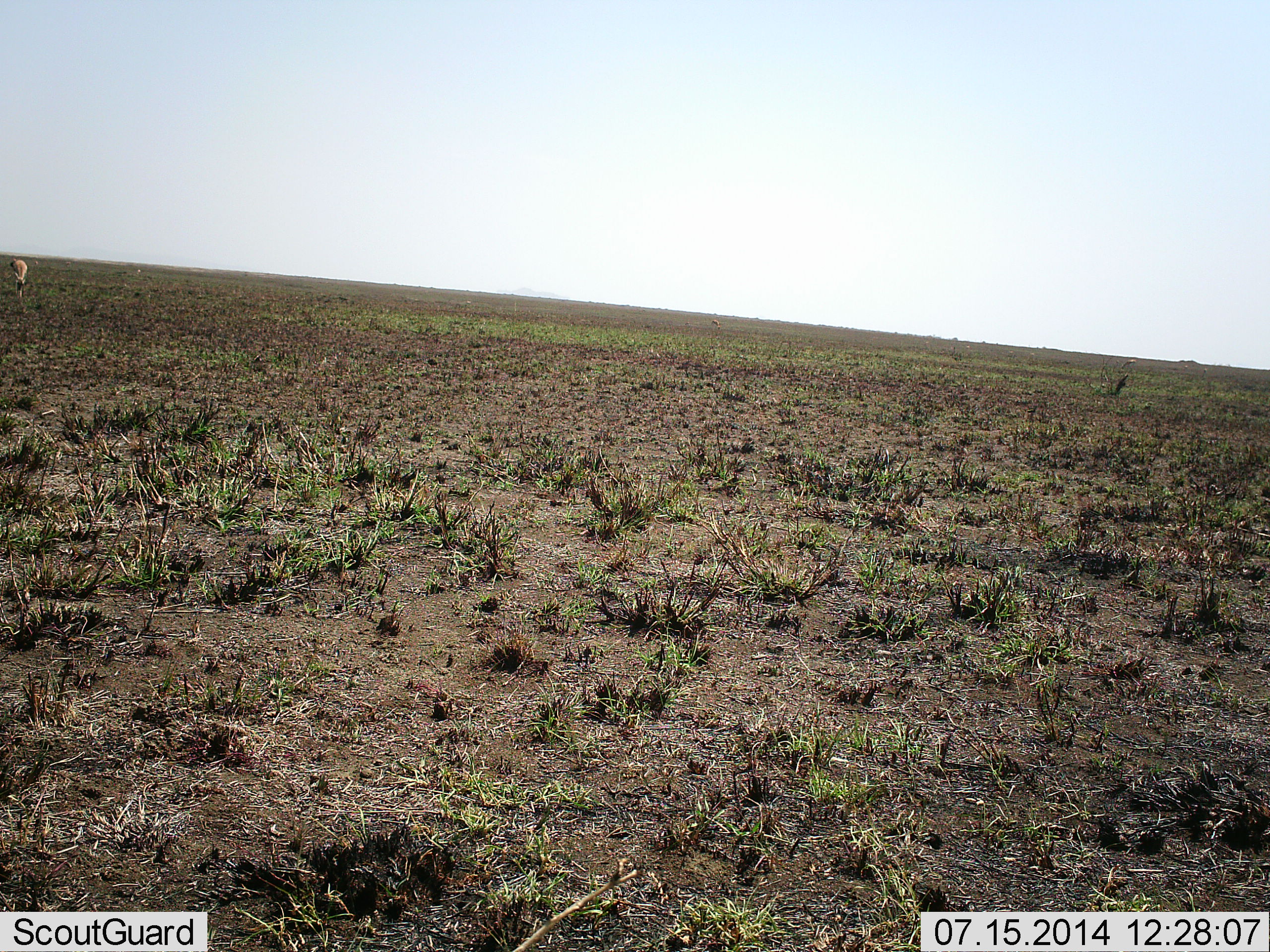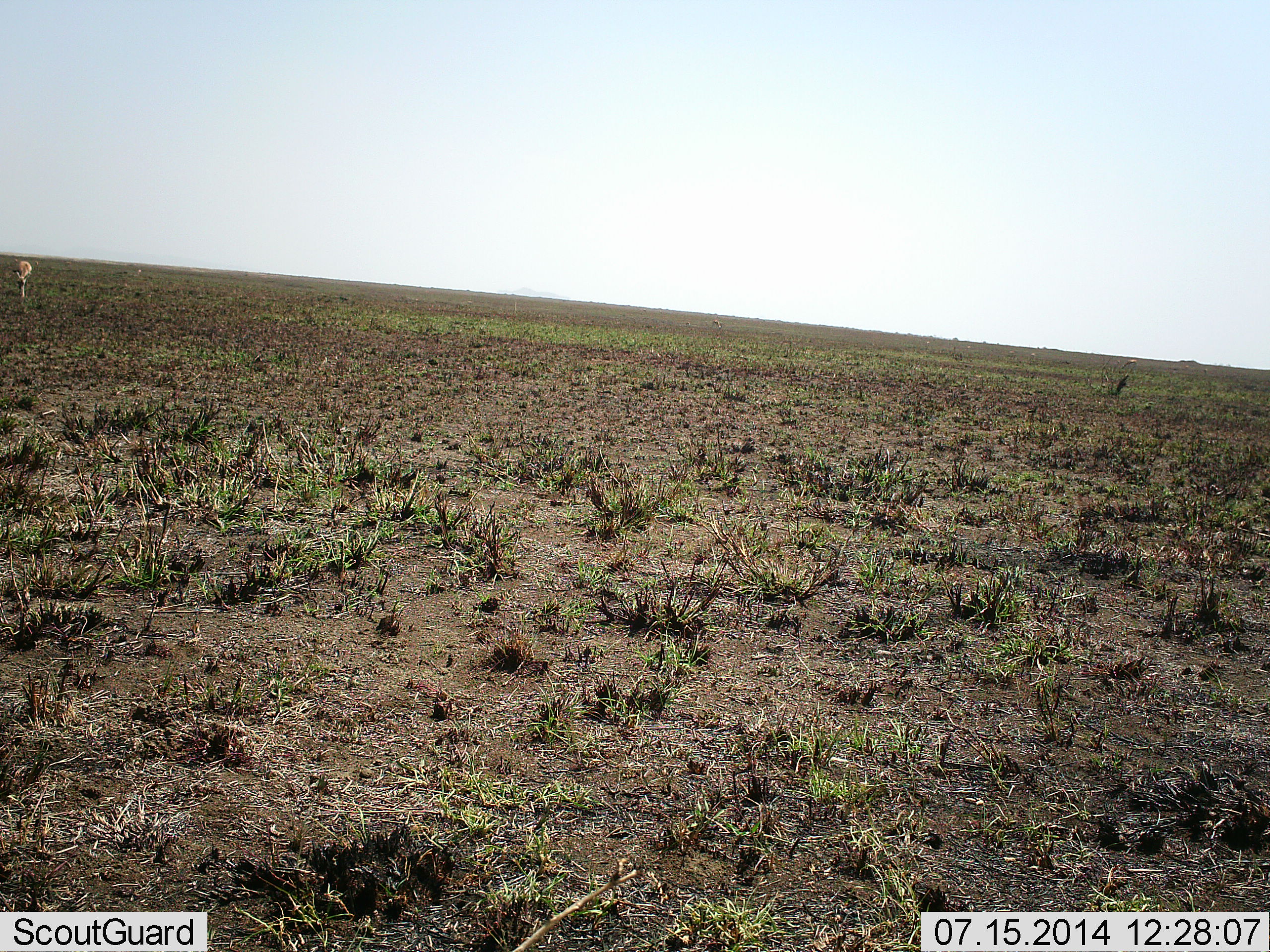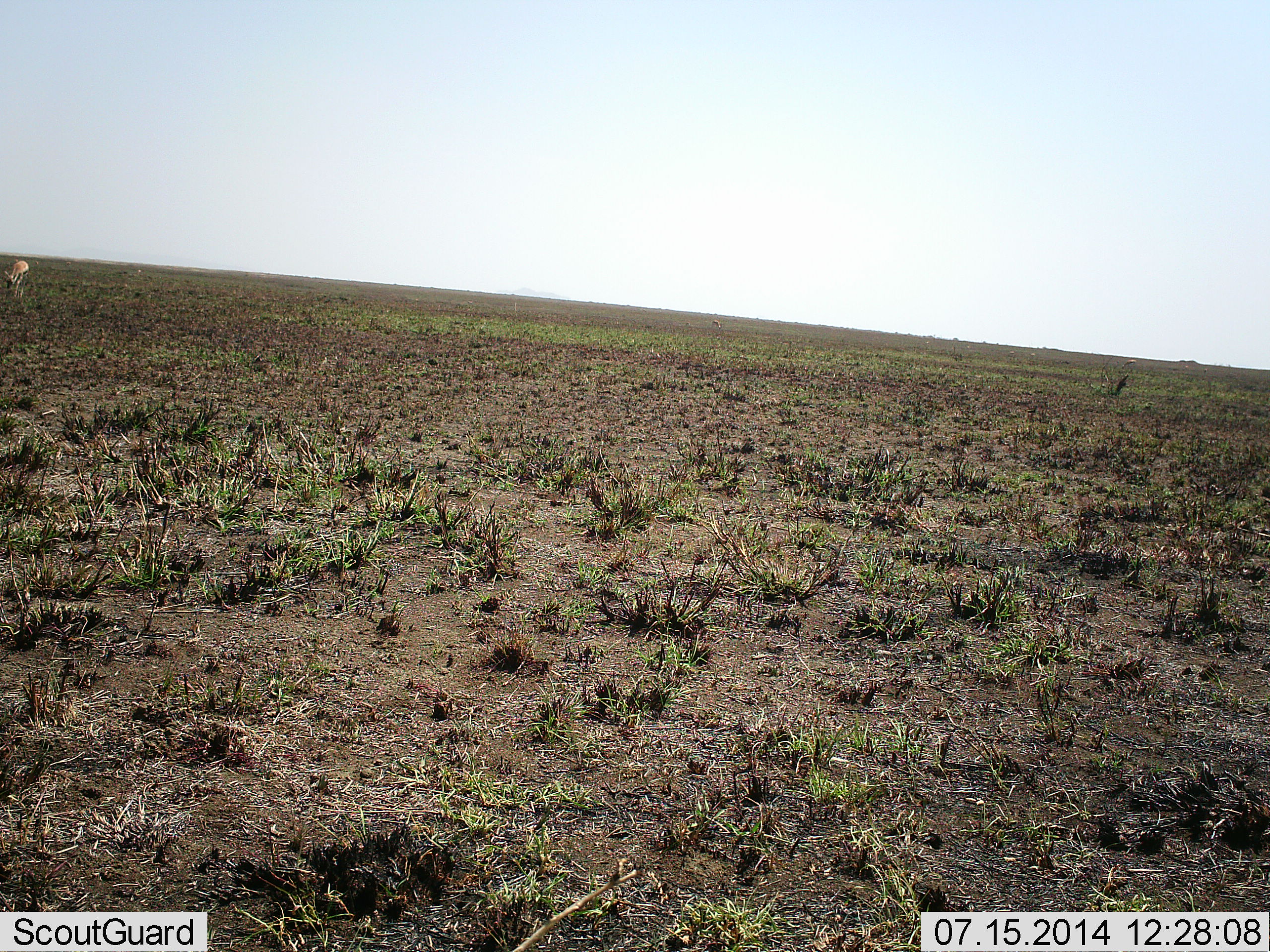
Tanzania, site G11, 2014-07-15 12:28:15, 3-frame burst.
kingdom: Animalia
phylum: Chordata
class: Mammalia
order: Artiodactyla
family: Bovidae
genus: Eudorcas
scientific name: Eudorcas thomsonii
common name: thomson's gazelle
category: gazellethomsons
Gazellethomsons (thomson's gazelle) (Eudorcas thomsonii), count 1. Behavior (volunteer vote fractions): standing 43%, resting 0%, moving 14%, interacting 0%. Young present (vote fraction): 0%. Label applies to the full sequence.